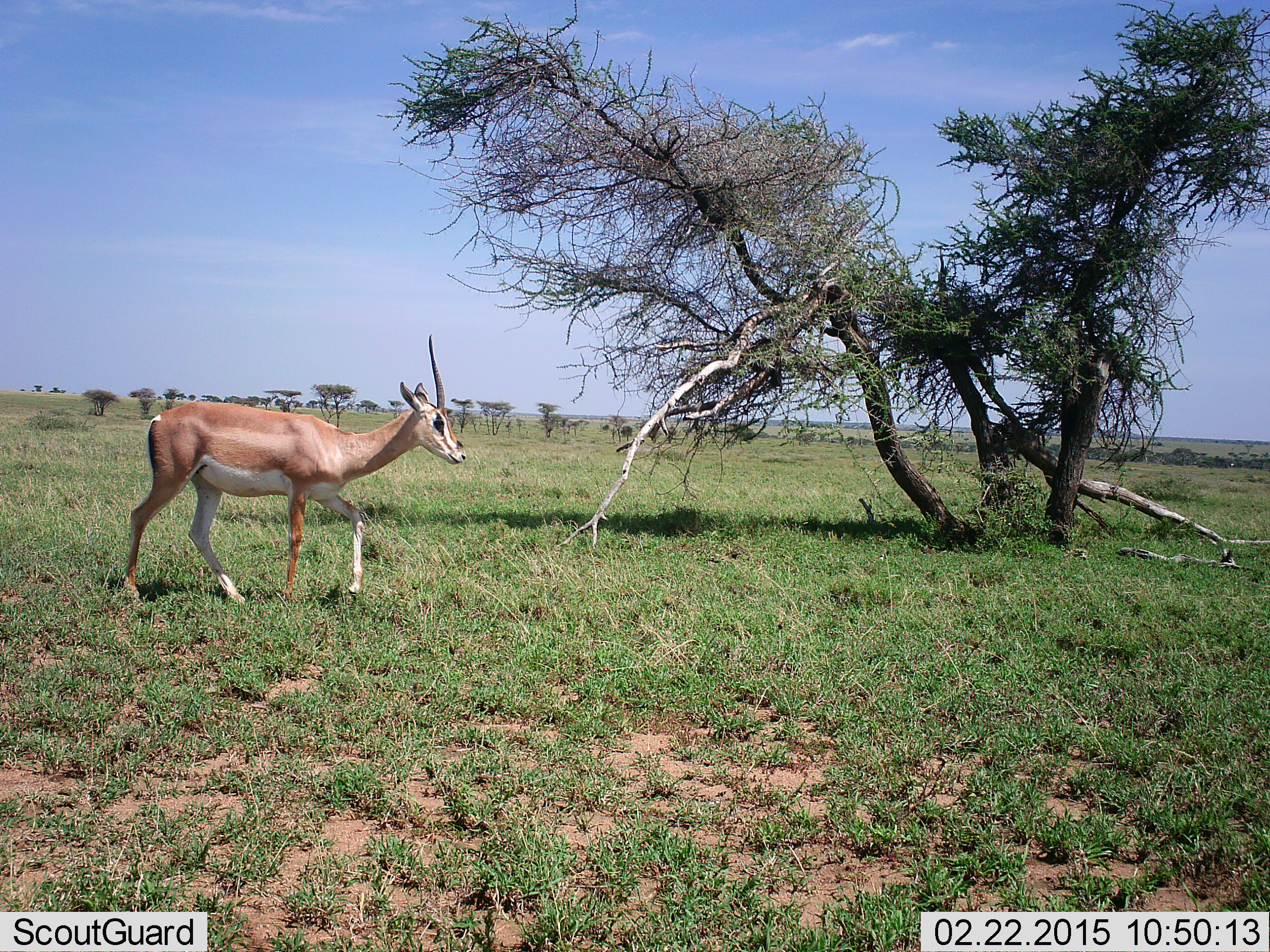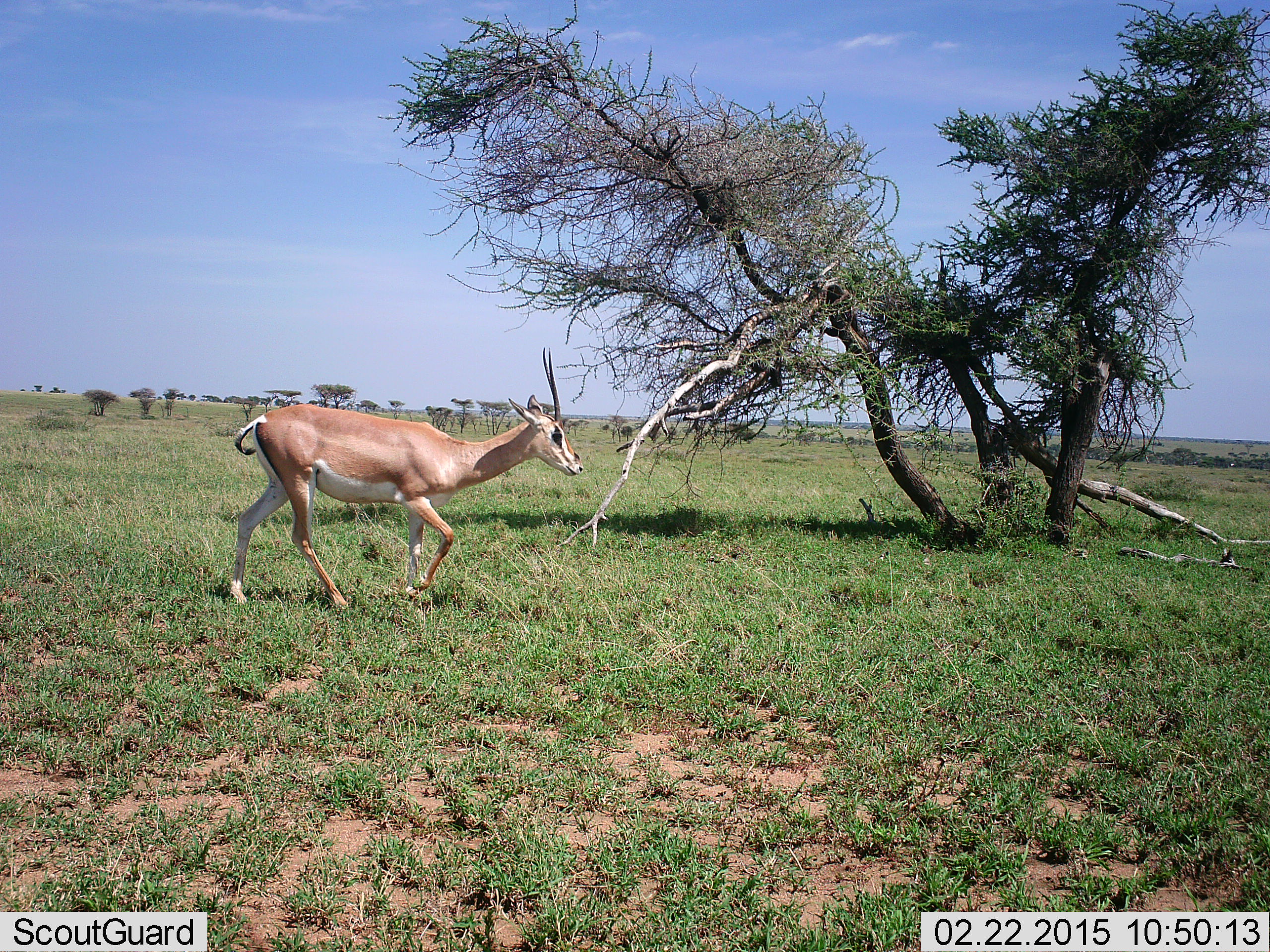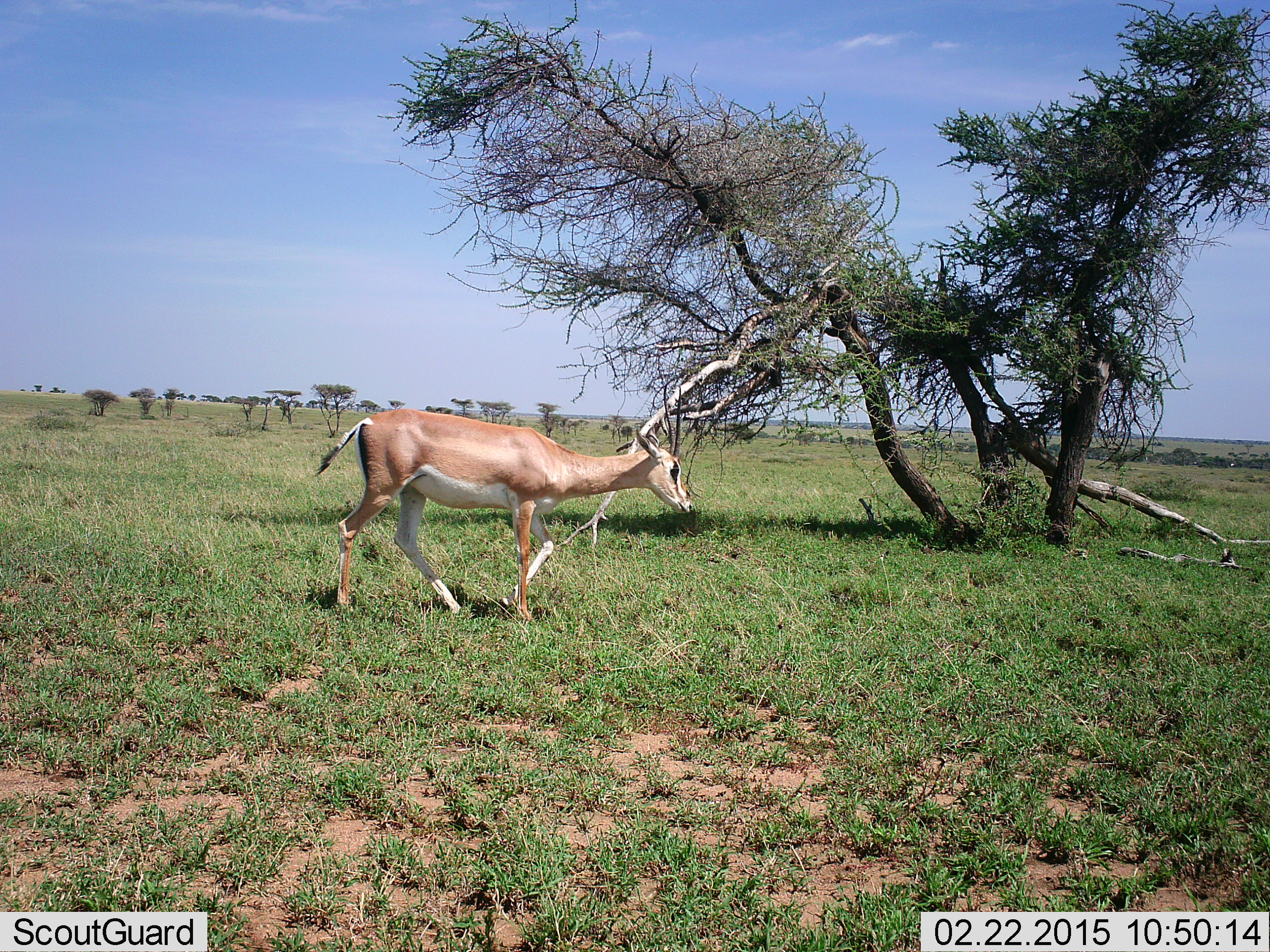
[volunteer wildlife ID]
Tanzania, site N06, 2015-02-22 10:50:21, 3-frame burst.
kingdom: Animalia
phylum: Chordata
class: Mammalia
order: Artiodactyla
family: Bovidae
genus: Nanger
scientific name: Nanger granti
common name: grant's gazelle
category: gazellegrants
Gazellegrants (grant's gazelle) (Nanger granti), count 1. Behavior (volunteer vote fractions): standing 10%, resting 0%, moving 100%, interacting 0%. Young present (vote fraction): 0%. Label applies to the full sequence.